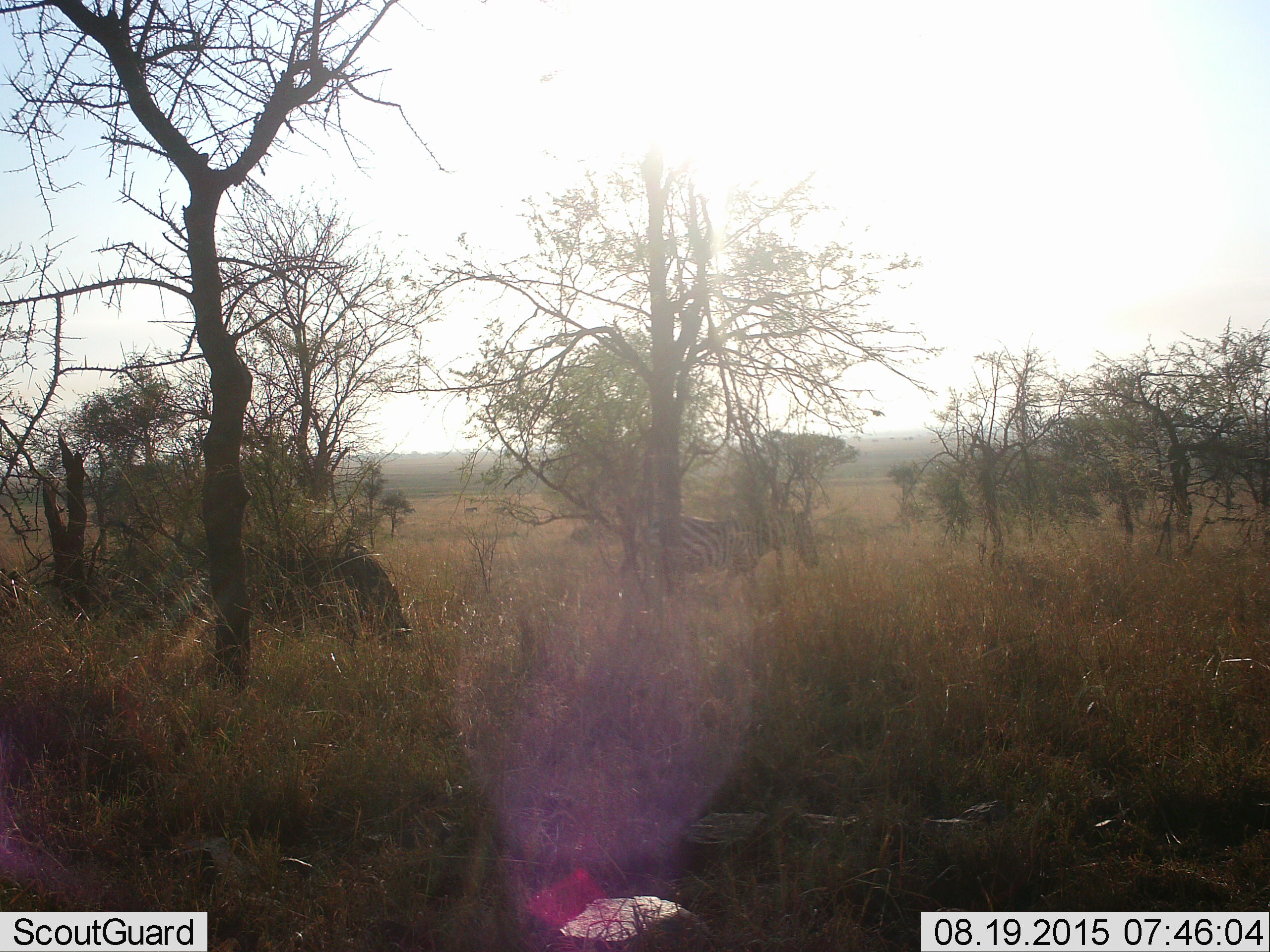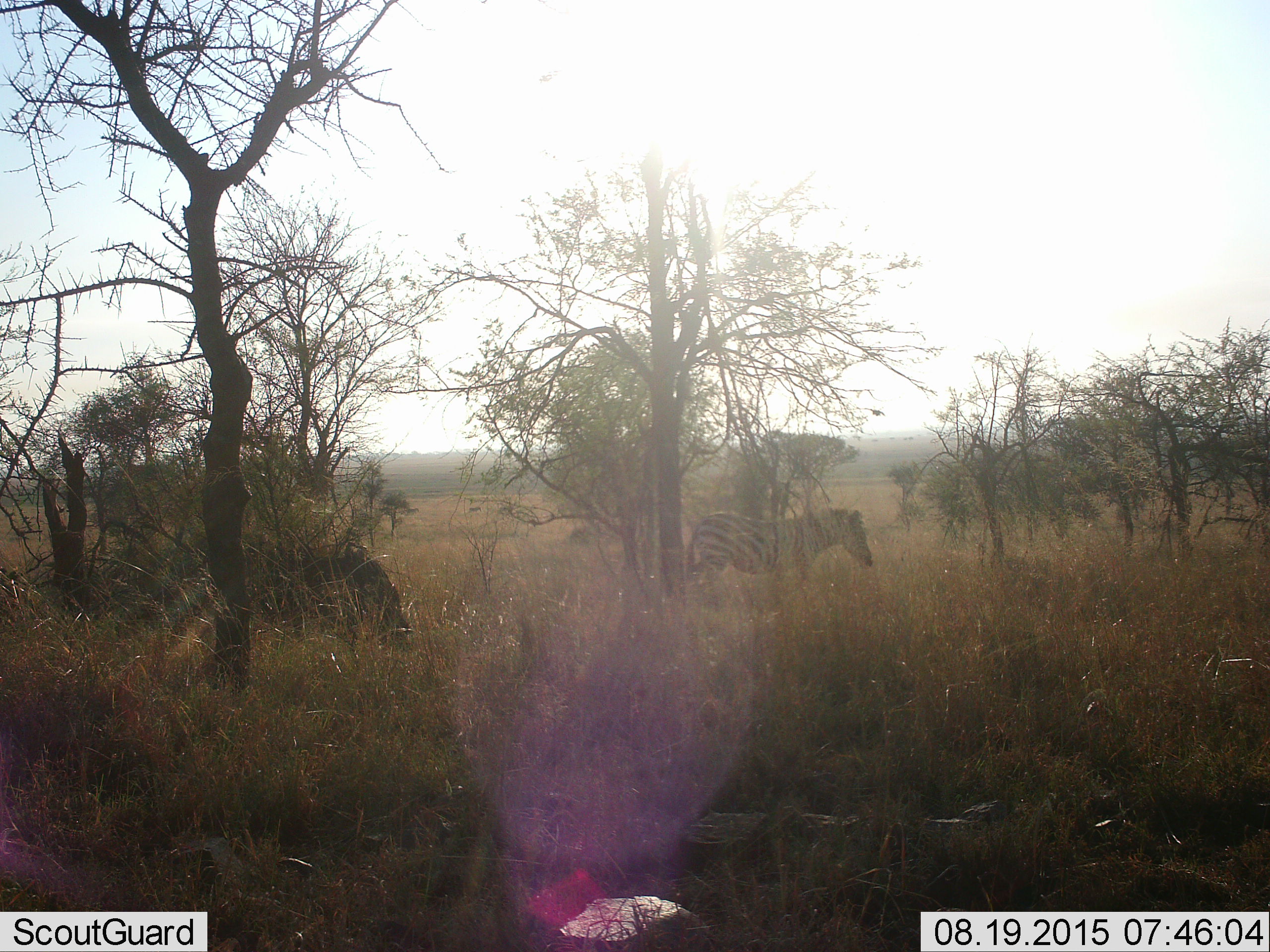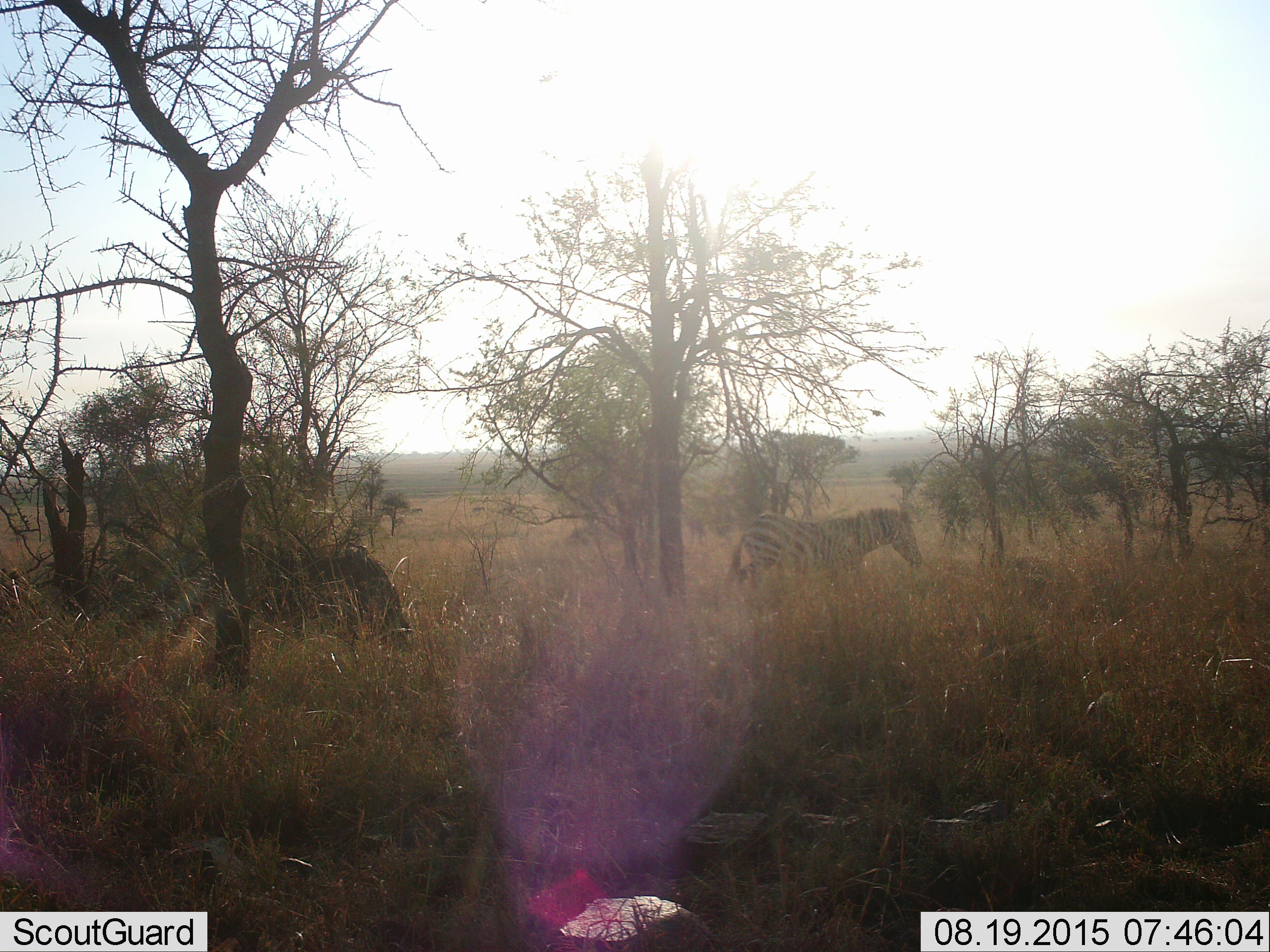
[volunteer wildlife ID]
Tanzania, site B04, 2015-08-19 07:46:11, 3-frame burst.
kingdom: Animalia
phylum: Chordata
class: Mammalia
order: Perissodactyla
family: Equidae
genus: Equus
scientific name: Equus quagga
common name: plains zebra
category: zebra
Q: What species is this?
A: Zebra (plains zebra) (Equus quagga).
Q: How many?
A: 1.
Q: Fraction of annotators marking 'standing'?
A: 25%.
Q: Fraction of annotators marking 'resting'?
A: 0%.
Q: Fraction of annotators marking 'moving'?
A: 75%.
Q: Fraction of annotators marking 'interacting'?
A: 0%.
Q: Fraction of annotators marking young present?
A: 0%.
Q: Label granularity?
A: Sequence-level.